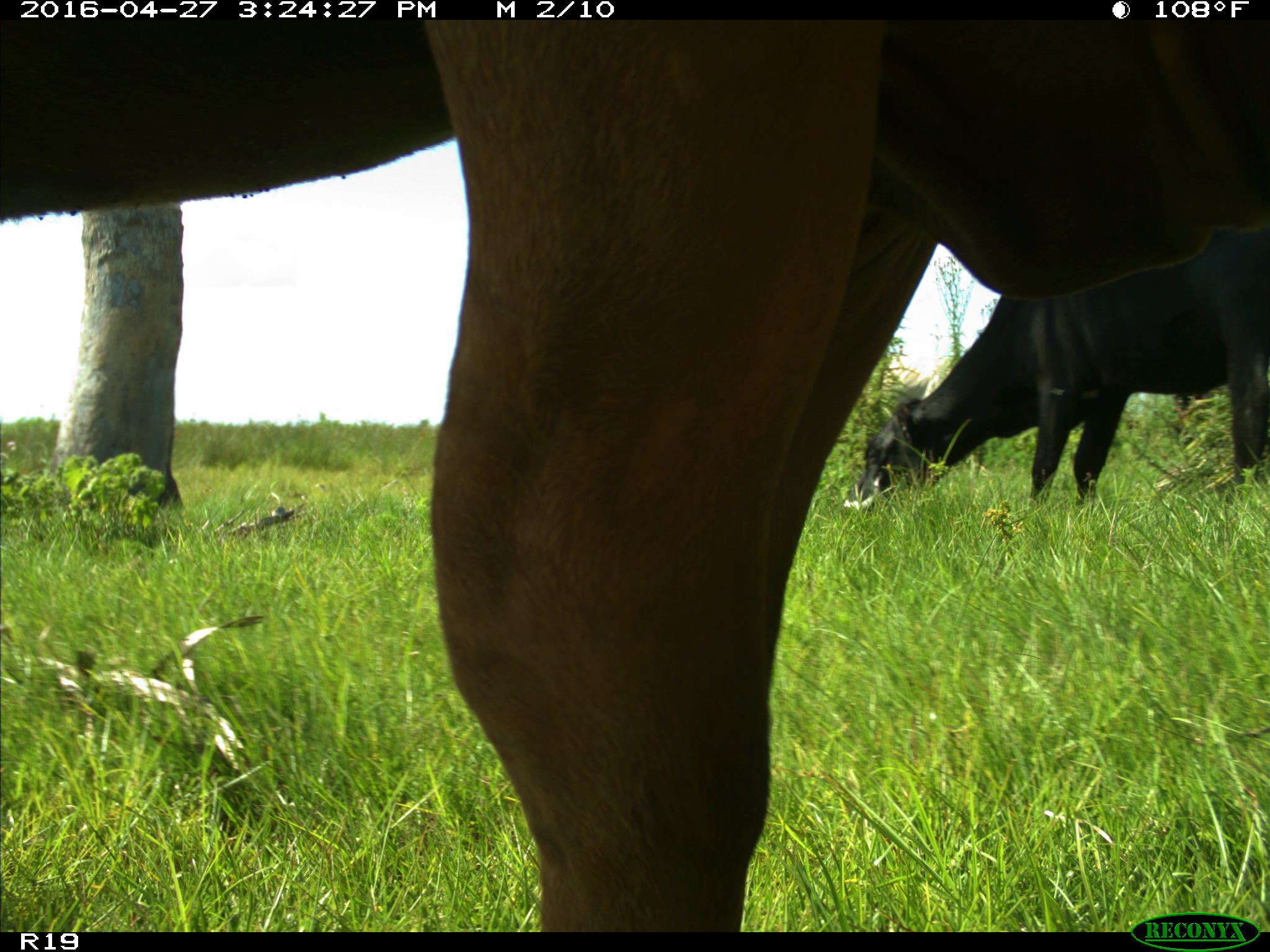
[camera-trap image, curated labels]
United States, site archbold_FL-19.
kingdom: Animalia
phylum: Chordata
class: Mammalia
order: Artiodactyla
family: Bovidae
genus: Bos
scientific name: Bos taurus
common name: domestic cow